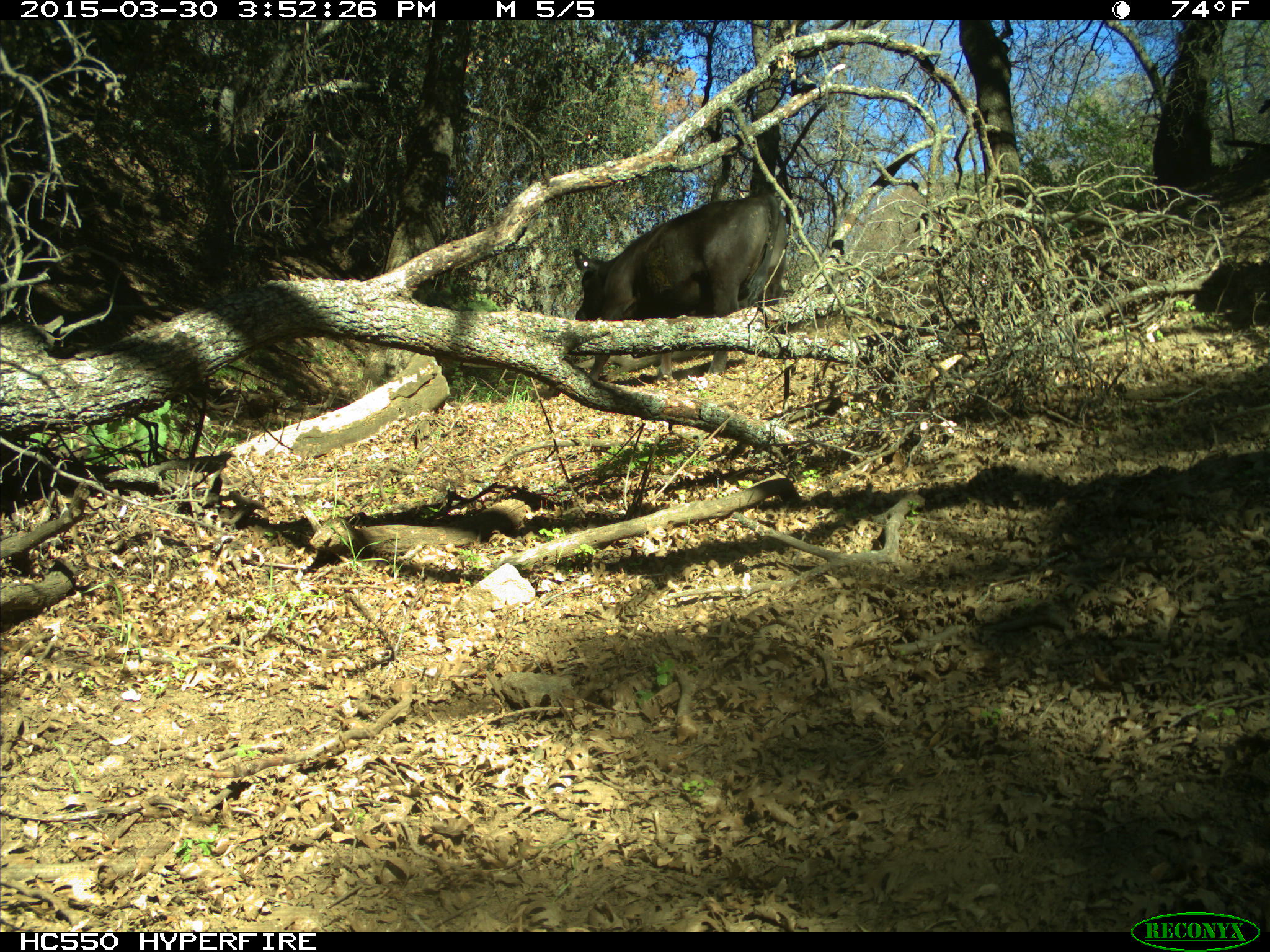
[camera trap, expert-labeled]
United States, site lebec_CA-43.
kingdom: Animalia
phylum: Chordata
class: Mammalia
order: Artiodactyla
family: Bovidae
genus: Bos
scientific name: Bos taurus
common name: domestic cow